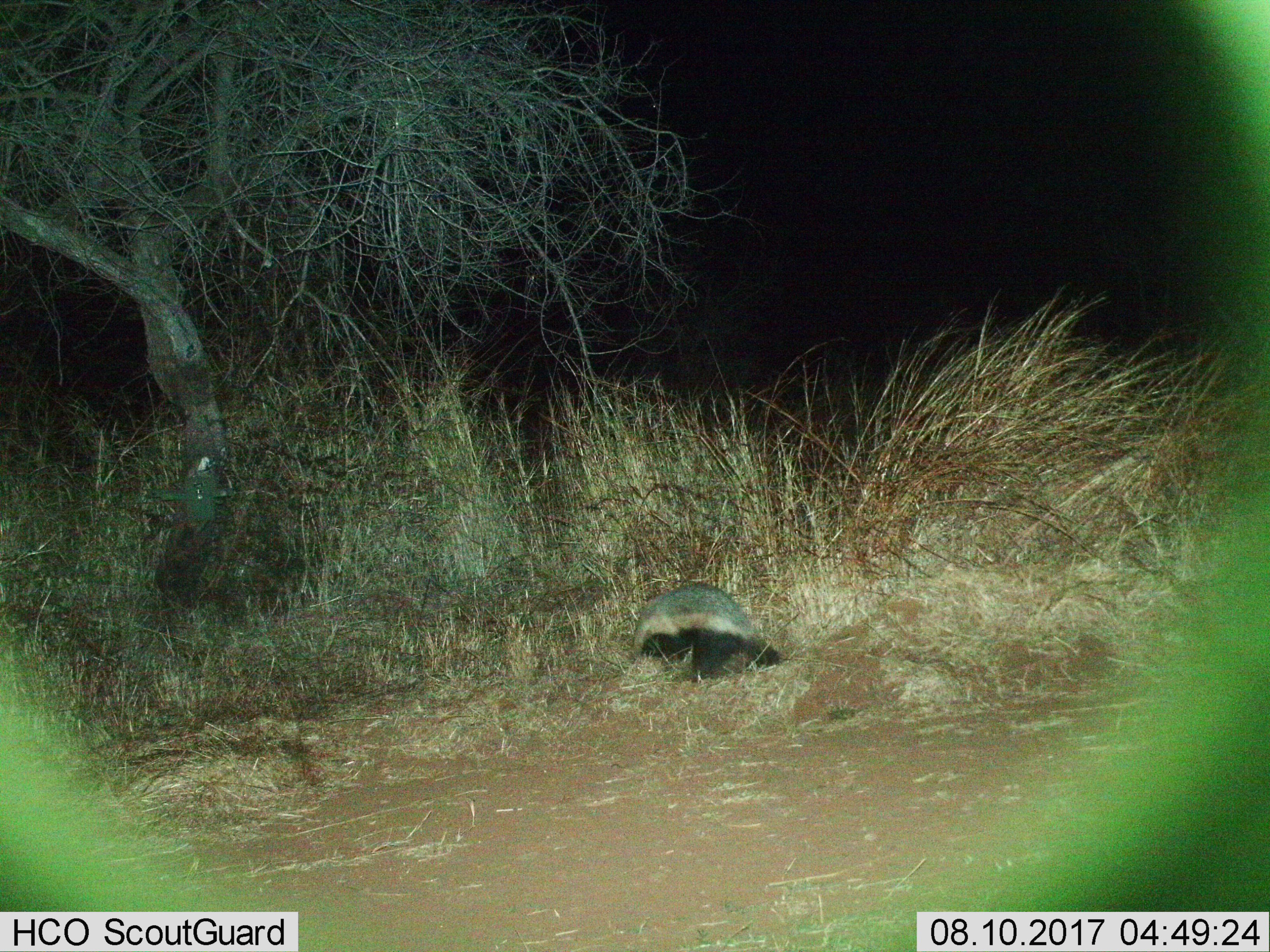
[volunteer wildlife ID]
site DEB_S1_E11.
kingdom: Animalia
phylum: Chordata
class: Mammalia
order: Carnivora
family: Mustelidae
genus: Mellivora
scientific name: Mellivora capensis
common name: honey badger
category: honeybadger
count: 1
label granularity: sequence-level